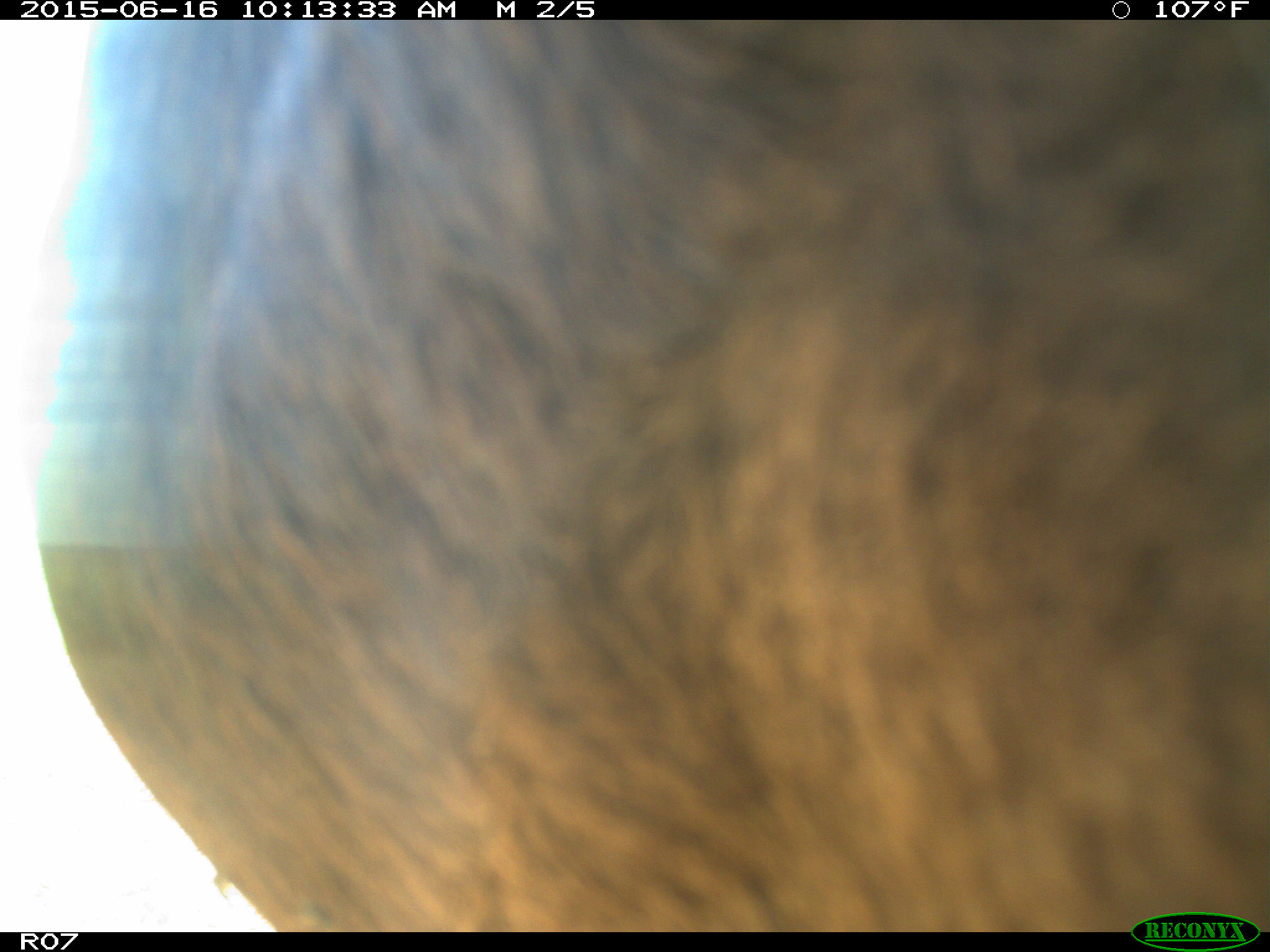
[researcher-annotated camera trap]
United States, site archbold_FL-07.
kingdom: Animalia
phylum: Chordata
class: Mammalia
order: Artiodactyla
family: Bovidae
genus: Bos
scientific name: Bos taurus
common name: domestic cow